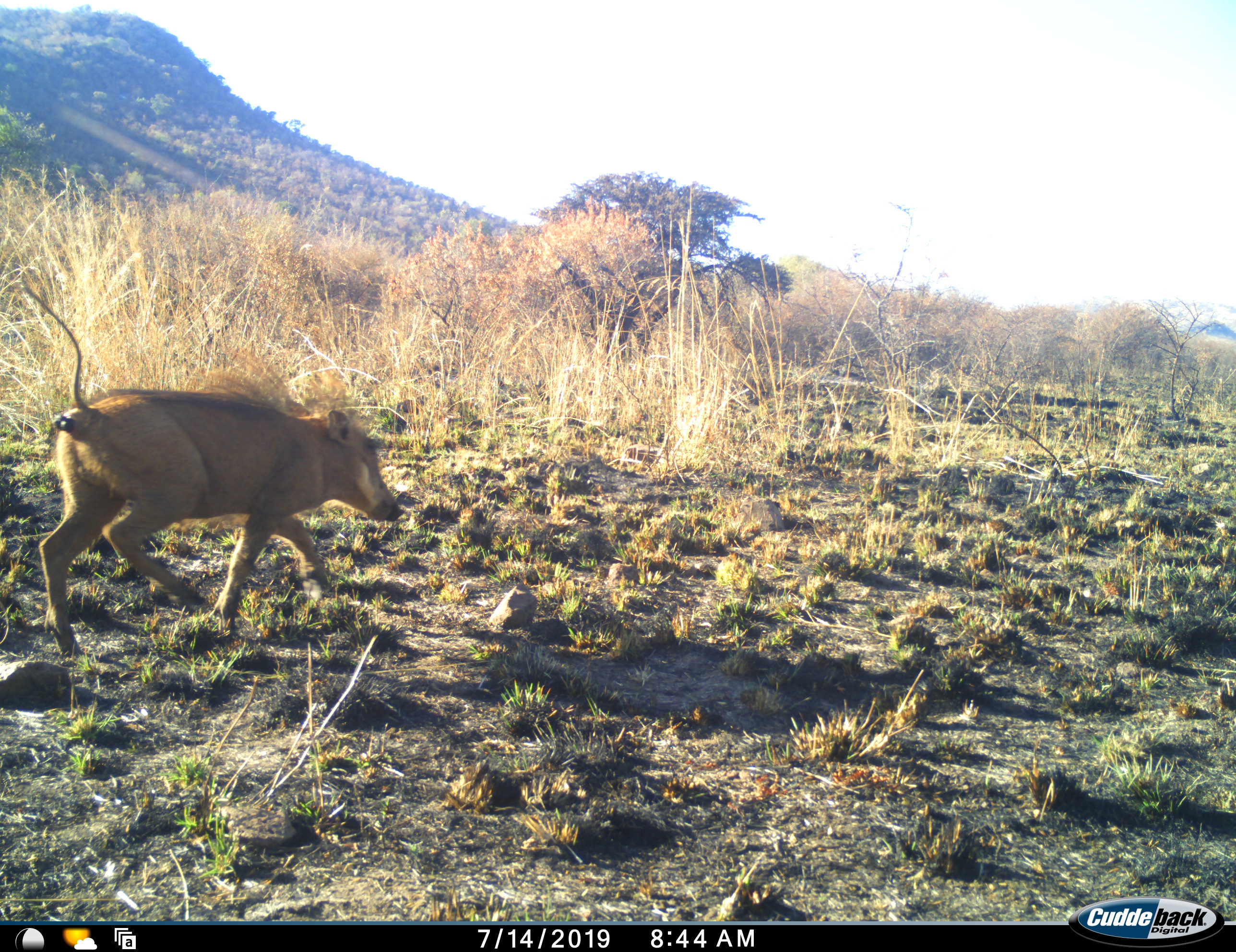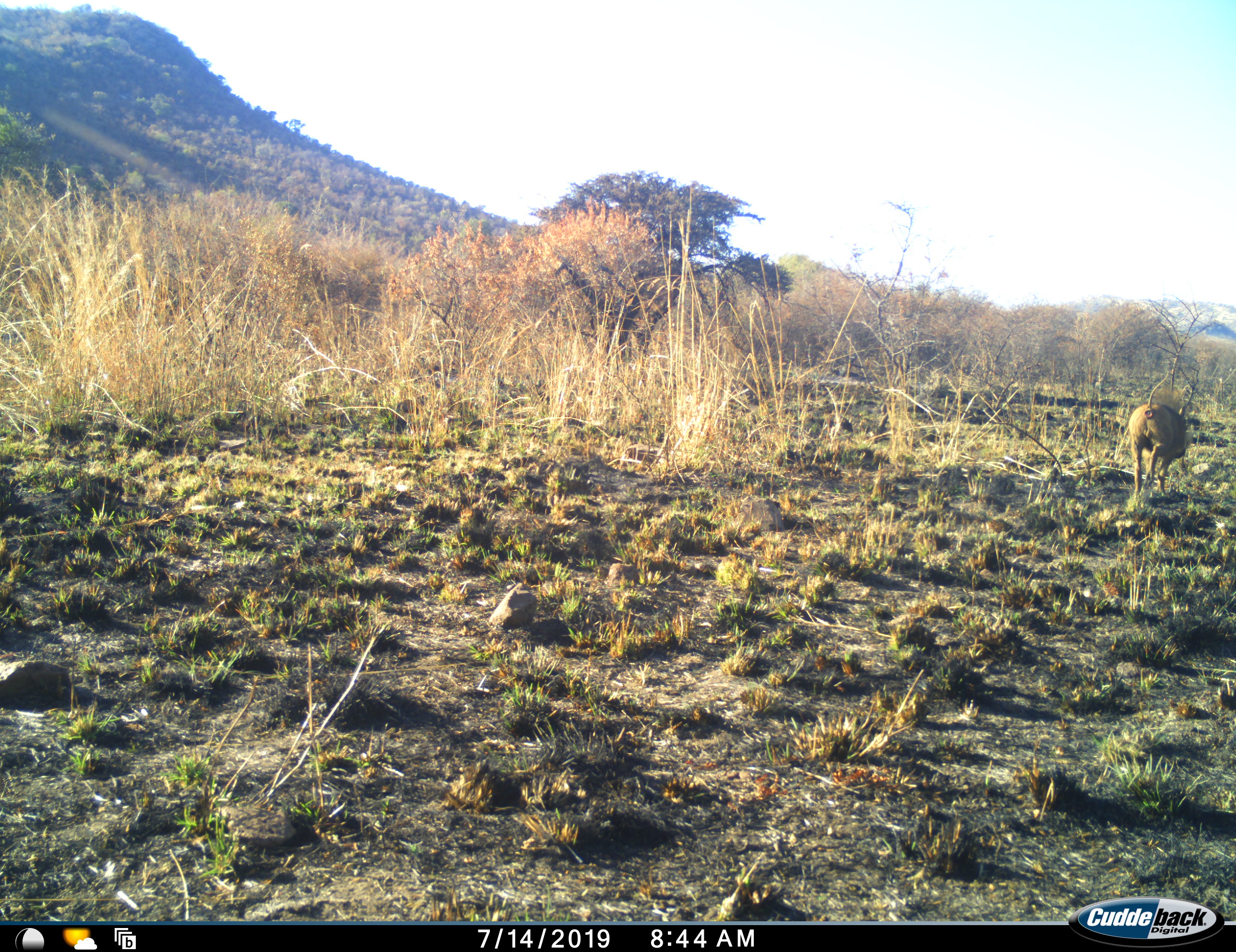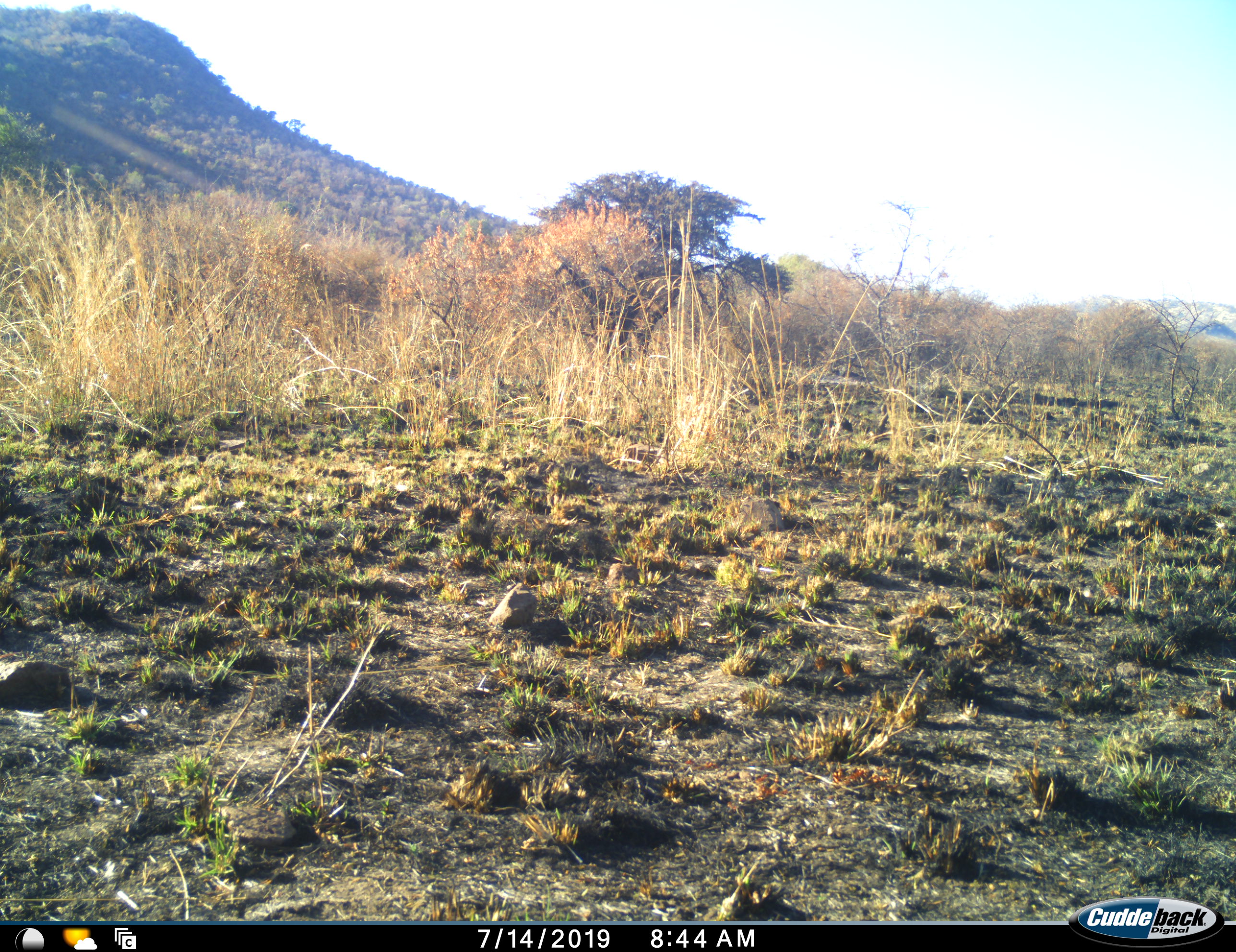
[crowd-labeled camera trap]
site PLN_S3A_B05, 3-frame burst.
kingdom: Animalia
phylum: Chordata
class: Mammalia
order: Artiodactyla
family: Suidae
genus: Phacochoerus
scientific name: Phacochoerus africanus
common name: warthog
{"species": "warthog (Phacochoerus africanus)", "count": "1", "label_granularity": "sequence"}